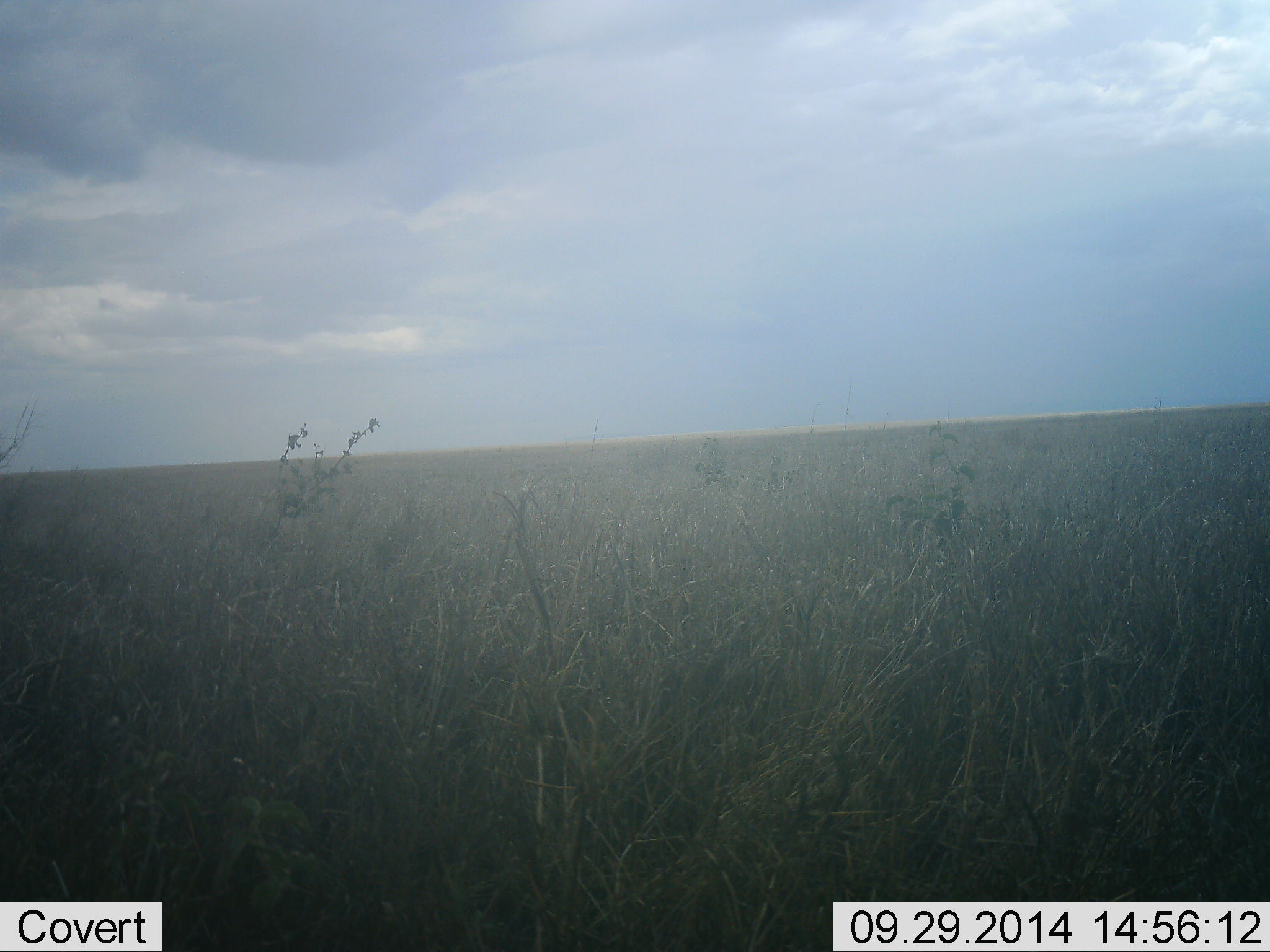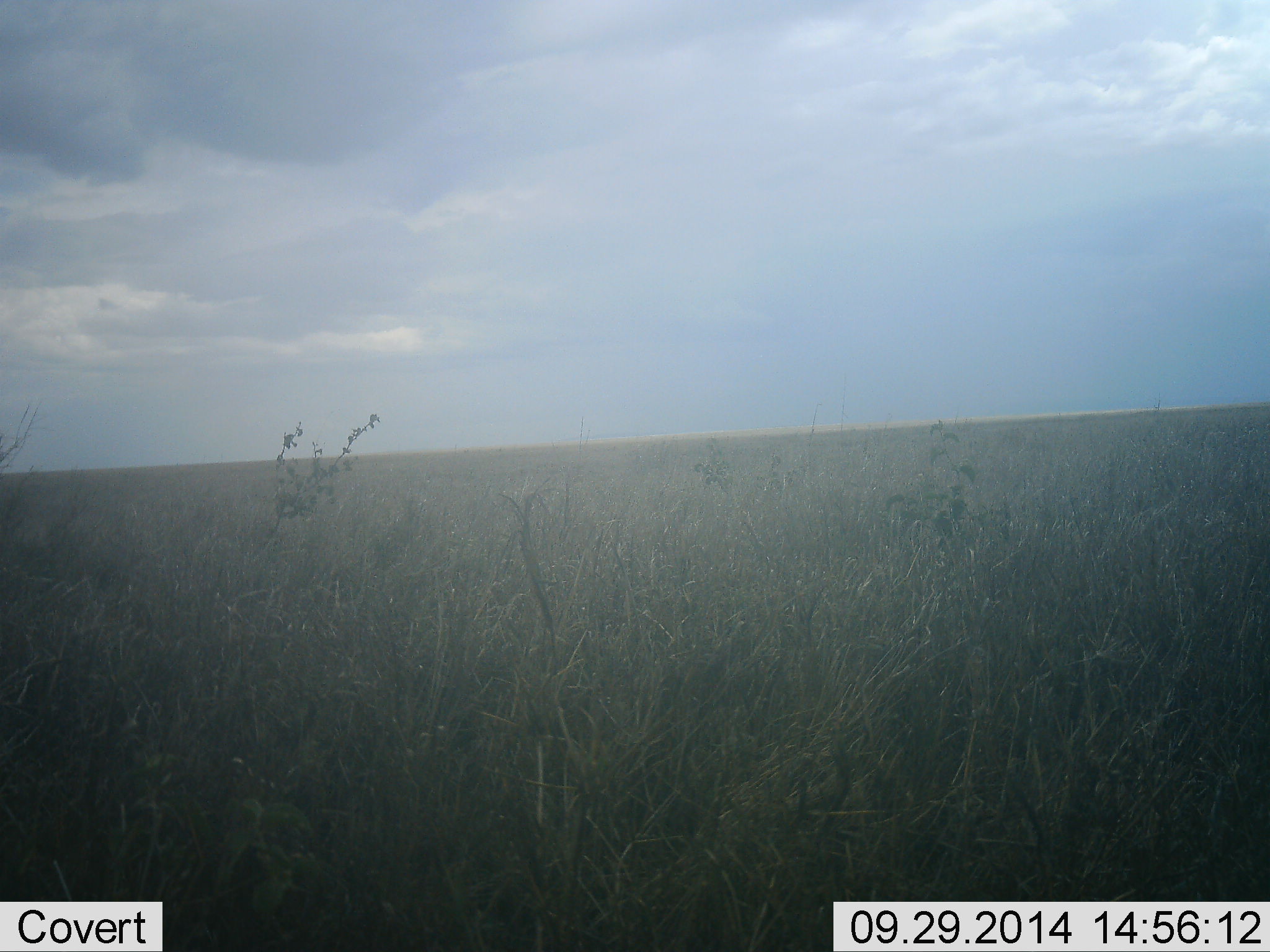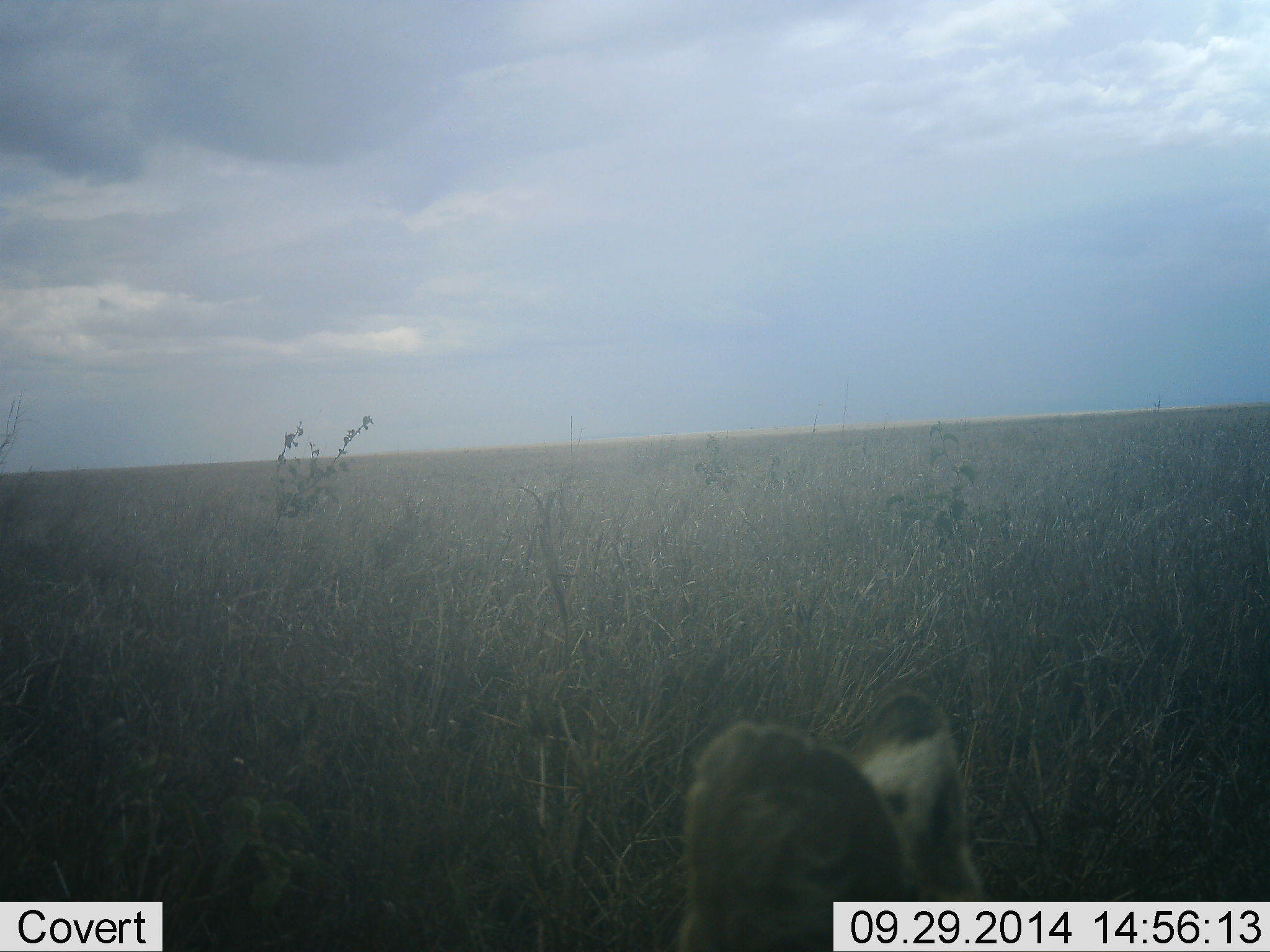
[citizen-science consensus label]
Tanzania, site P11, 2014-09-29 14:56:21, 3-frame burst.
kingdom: Animalia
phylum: Chordata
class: Mammalia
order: Carnivora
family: Felidae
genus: Leptailurus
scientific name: Leptailurus serval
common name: serval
Serval (Leptailurus serval), count 1. Behavior (volunteer vote fractions): standing 57%, resting 14%, moving 43%, interacting 0%. Young present (vote fraction): 0%. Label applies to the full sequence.